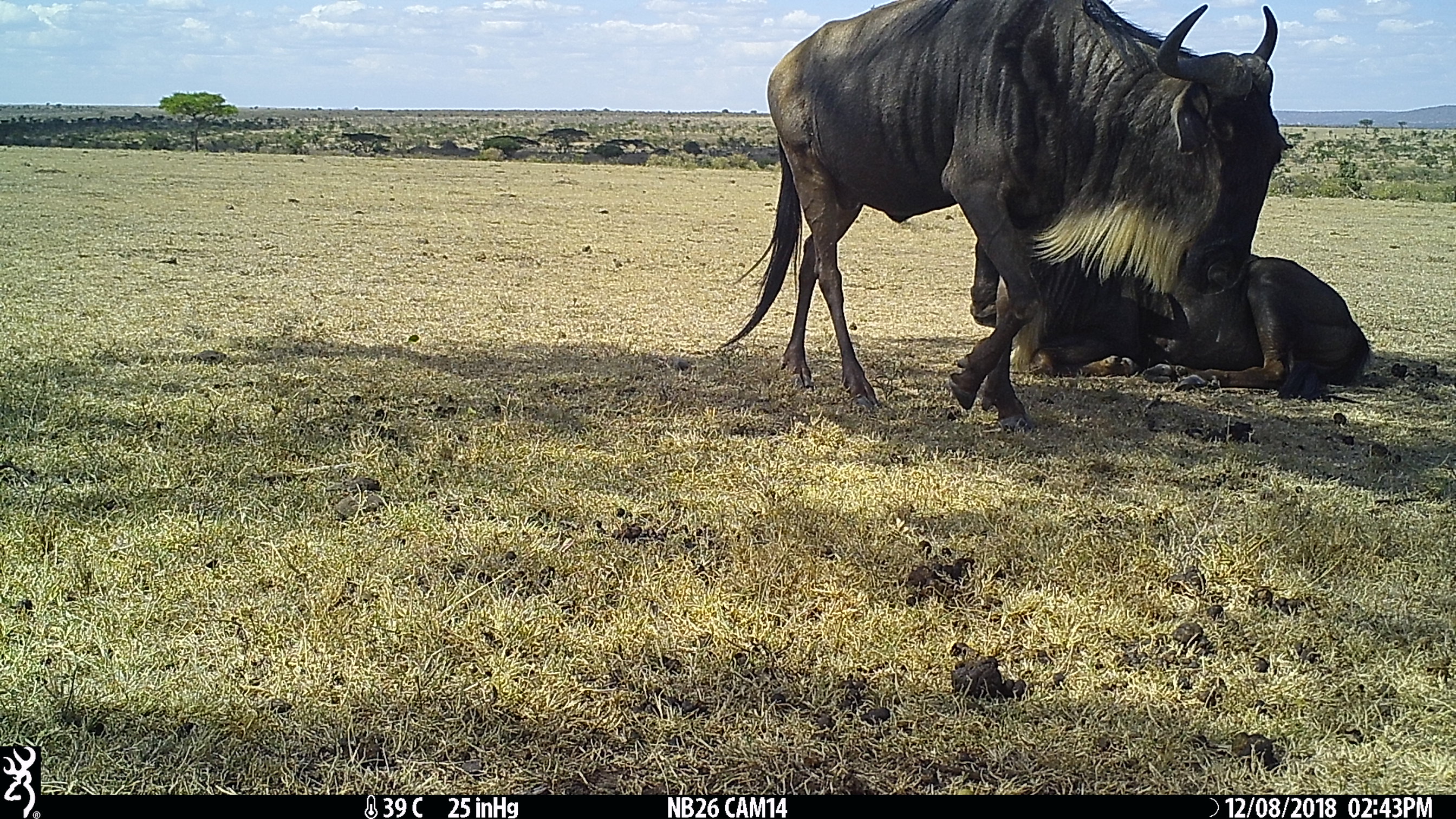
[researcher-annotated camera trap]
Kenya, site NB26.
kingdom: Animalia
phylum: Chordata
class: Mammalia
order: Artiodactyla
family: Bovidae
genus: Connochaetes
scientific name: Connochaetes taurinus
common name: blue wildebeest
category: wildebeest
Wildebeest (blue wildebeest) (Connochaetes taurinus).